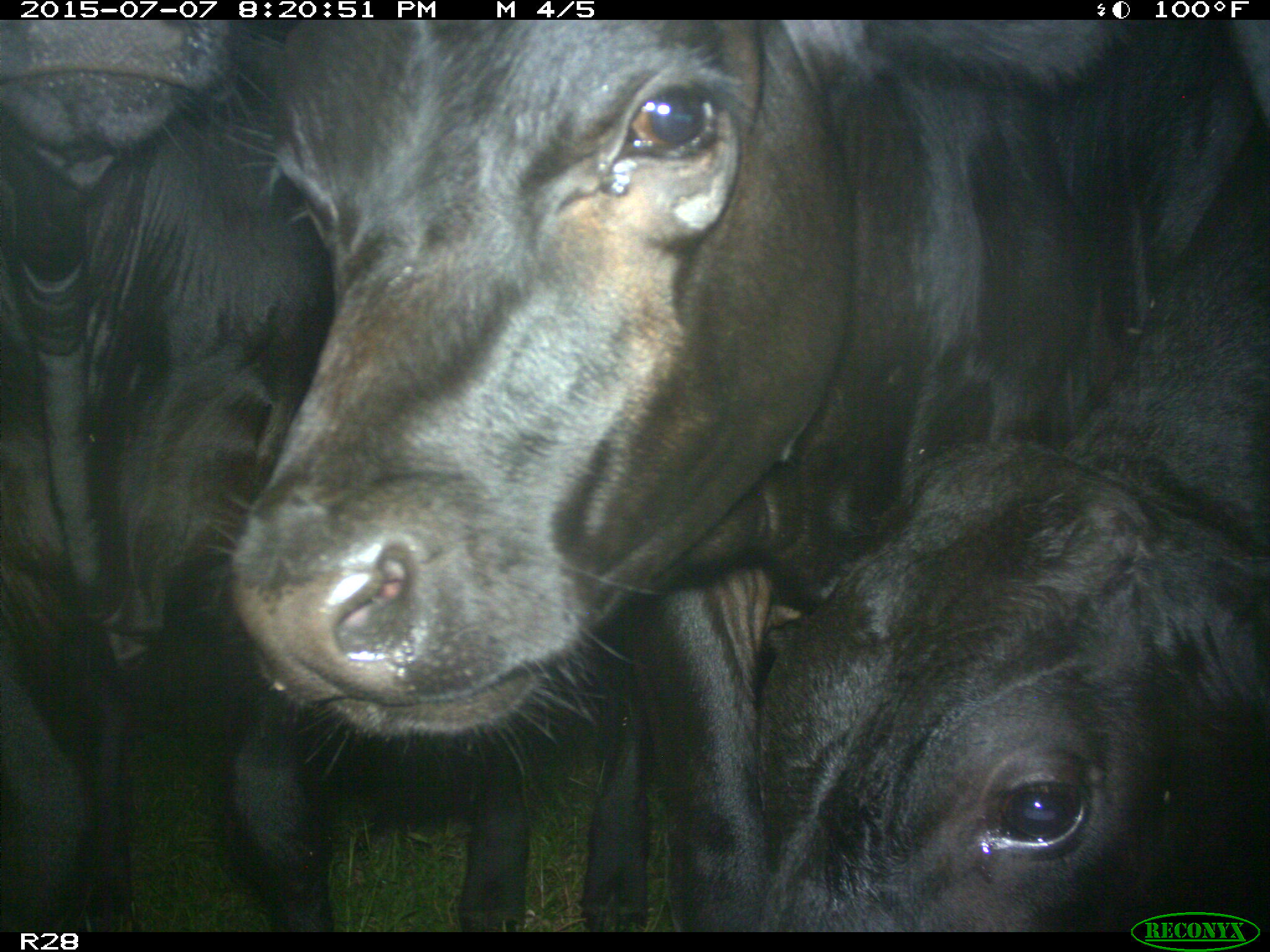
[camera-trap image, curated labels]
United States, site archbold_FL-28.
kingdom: Animalia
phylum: Chordata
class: Mammalia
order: Artiodactyla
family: Bovidae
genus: Bos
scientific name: Bos taurus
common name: domestic cow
Bos taurus (domestic cow).